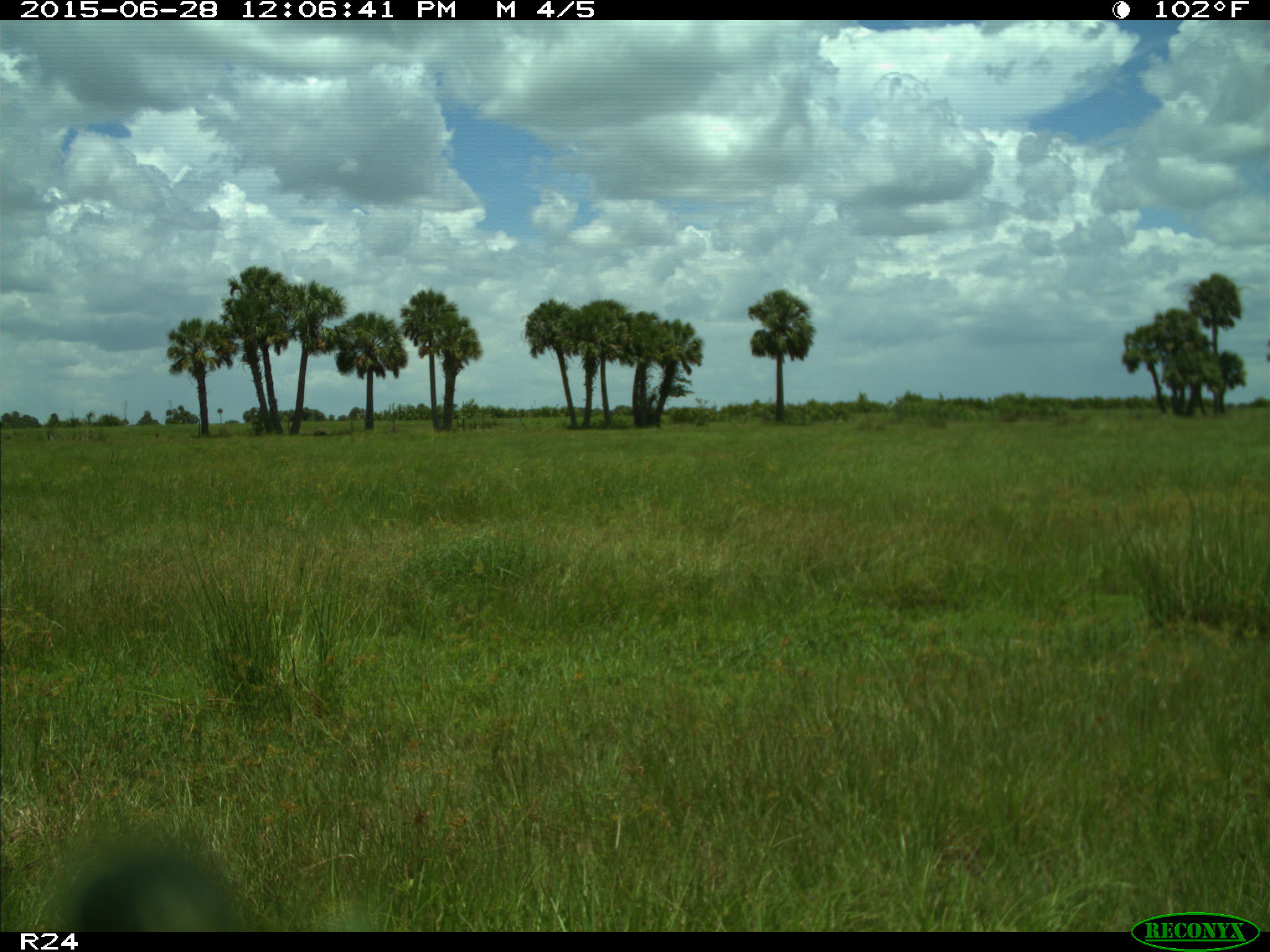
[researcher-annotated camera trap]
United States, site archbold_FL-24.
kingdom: Animalia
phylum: Chordata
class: Mammalia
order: Artiodactyla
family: Bovidae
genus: Bos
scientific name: Bos taurus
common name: domestic cow